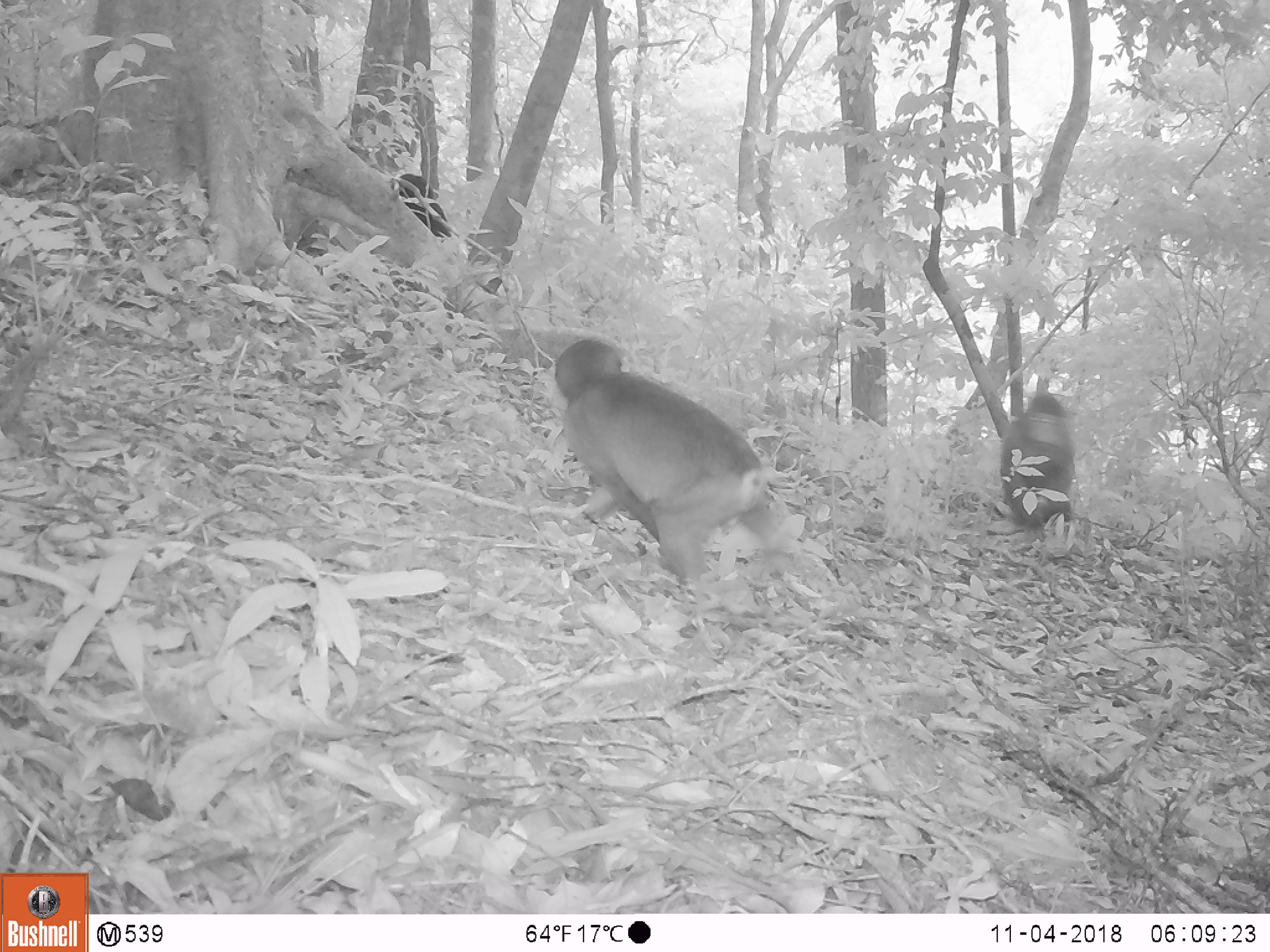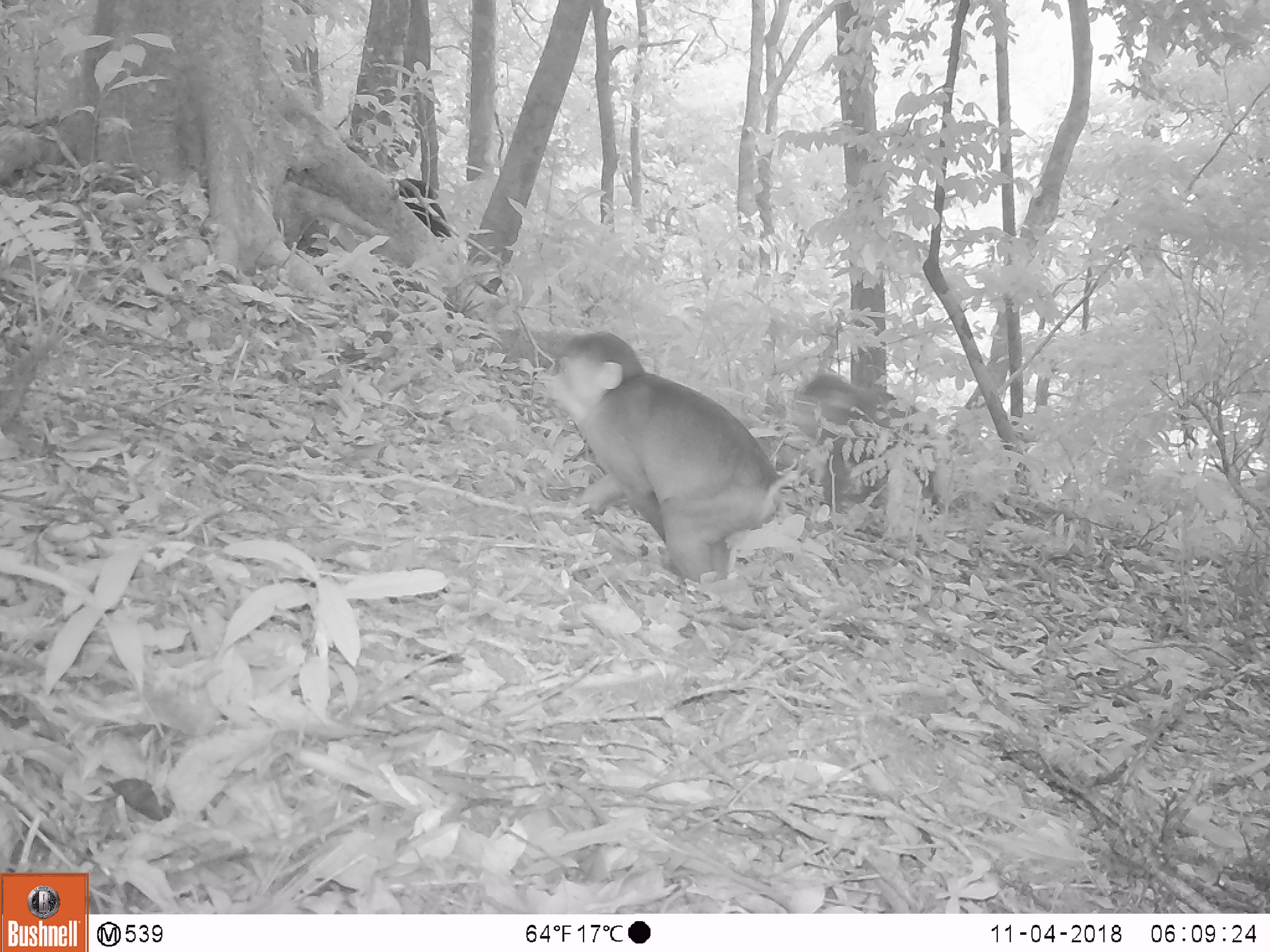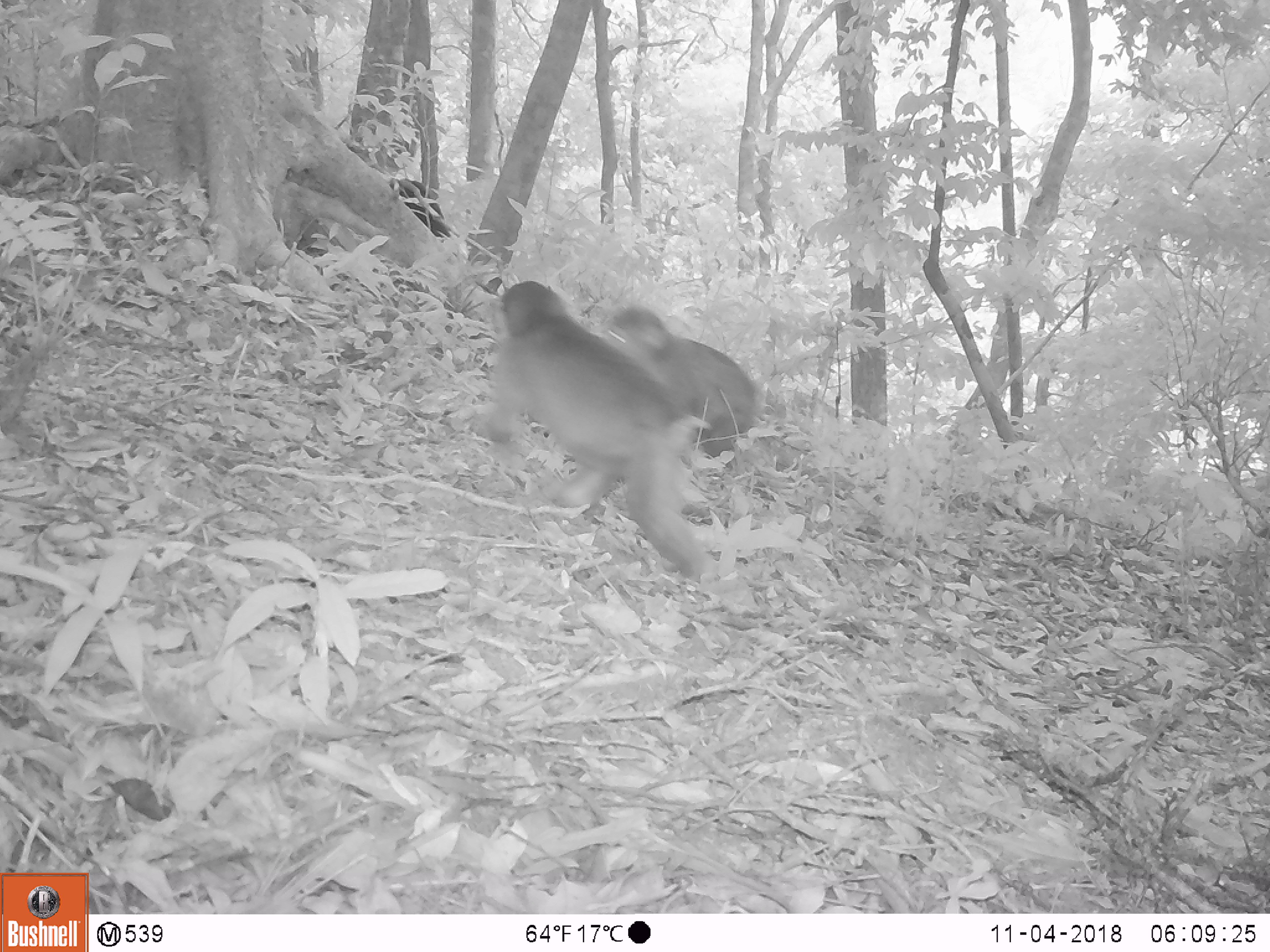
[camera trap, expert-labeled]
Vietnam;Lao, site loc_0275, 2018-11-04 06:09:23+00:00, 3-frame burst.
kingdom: Animalia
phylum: Chordata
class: Mammalia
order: Primates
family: Cercopithecidae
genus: Macaca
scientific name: Macaca arctoides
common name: stump-tailed macaque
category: stump tailed macaque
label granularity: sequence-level